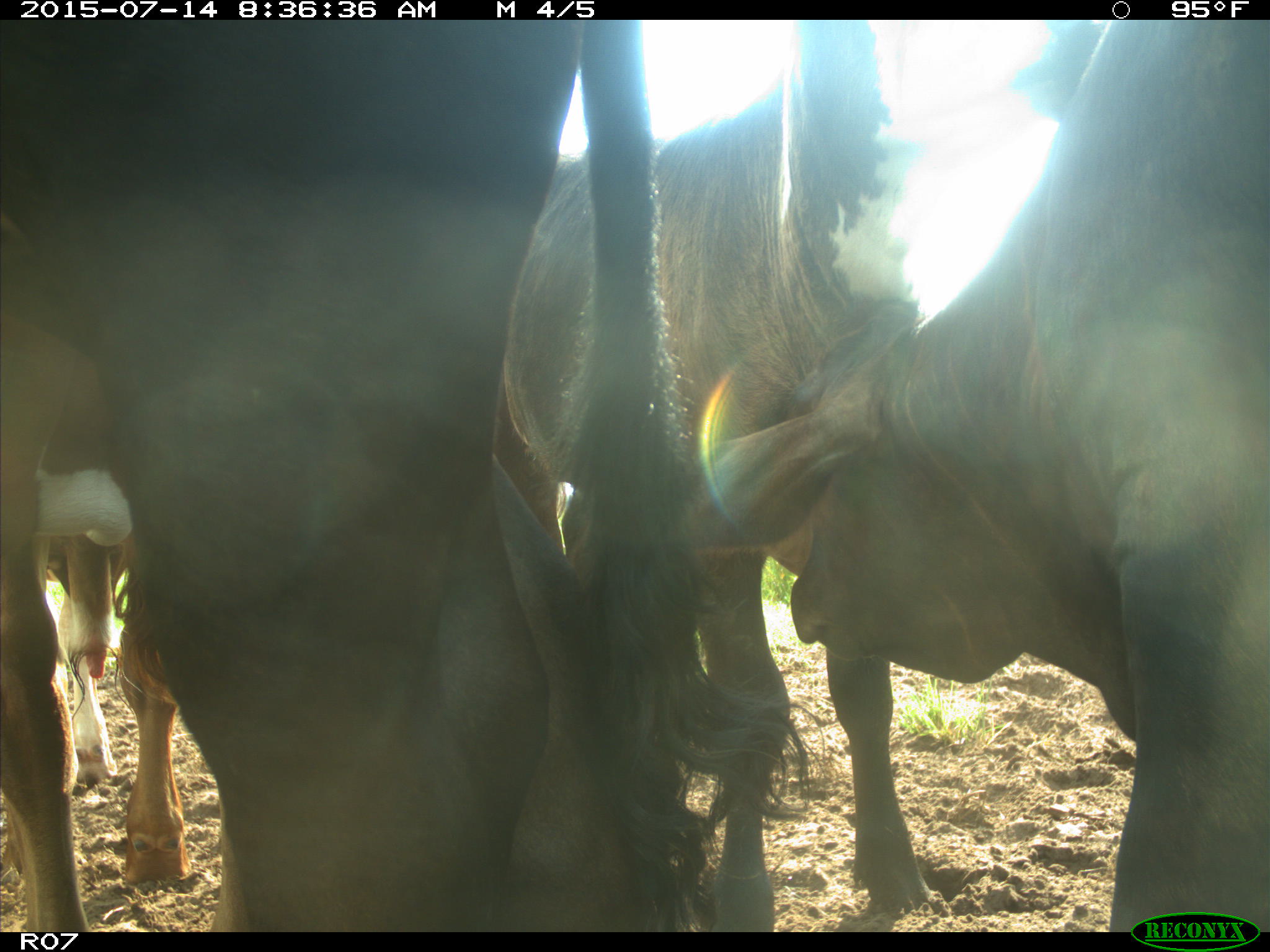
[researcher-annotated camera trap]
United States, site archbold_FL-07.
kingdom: Animalia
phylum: Chordata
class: Mammalia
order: Artiodactyla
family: Bovidae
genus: Bos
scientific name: Bos taurus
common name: domestic cow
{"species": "Bos taurus (domestic cow)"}